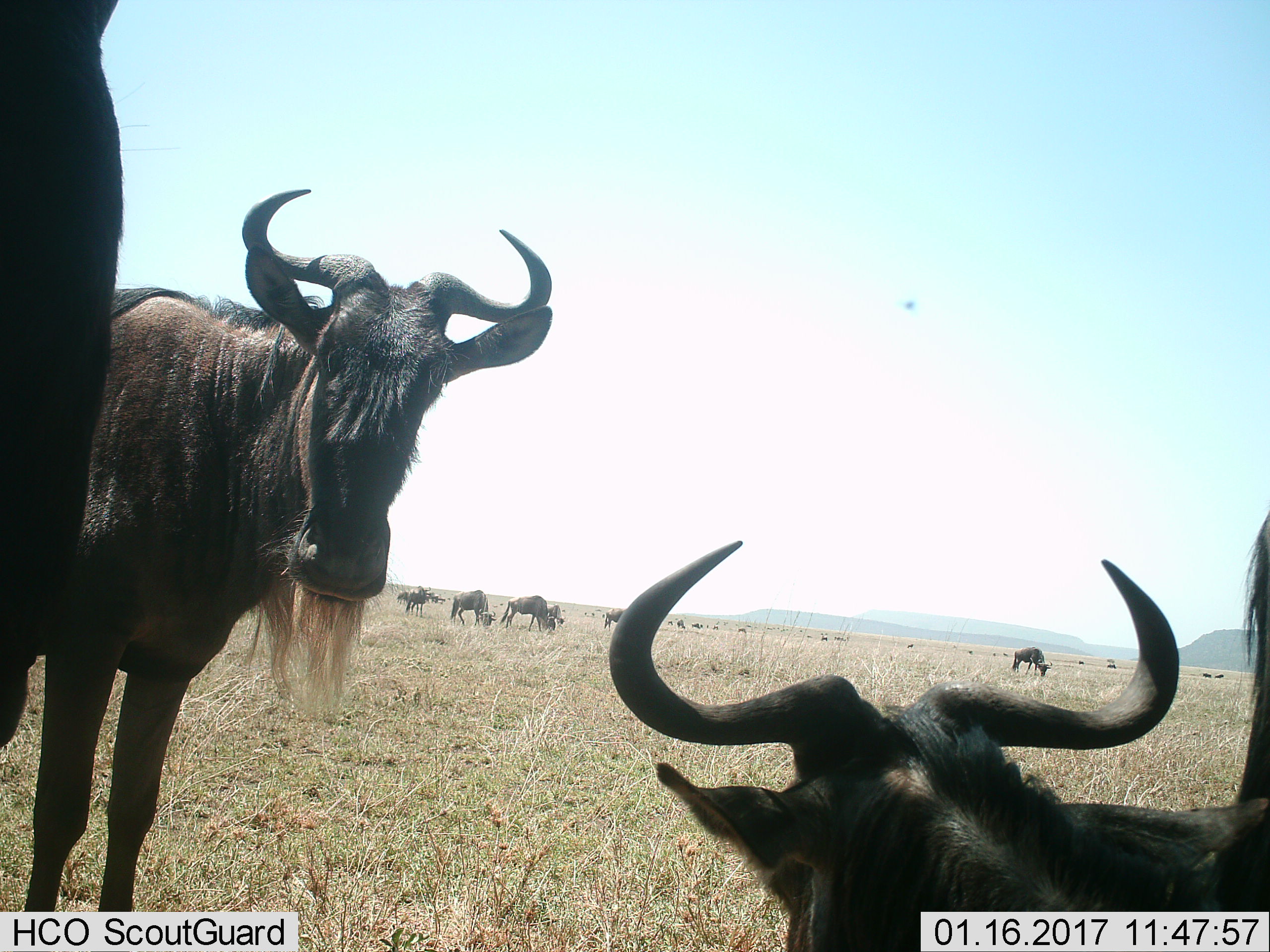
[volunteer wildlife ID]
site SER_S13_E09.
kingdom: Animalia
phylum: Chordata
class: Mammalia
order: Artiodactyla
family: Bovidae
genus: Connochaetes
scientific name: Connochaetes taurinus taurinus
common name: blue wildebeest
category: wildebeestblue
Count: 11-50.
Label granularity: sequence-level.